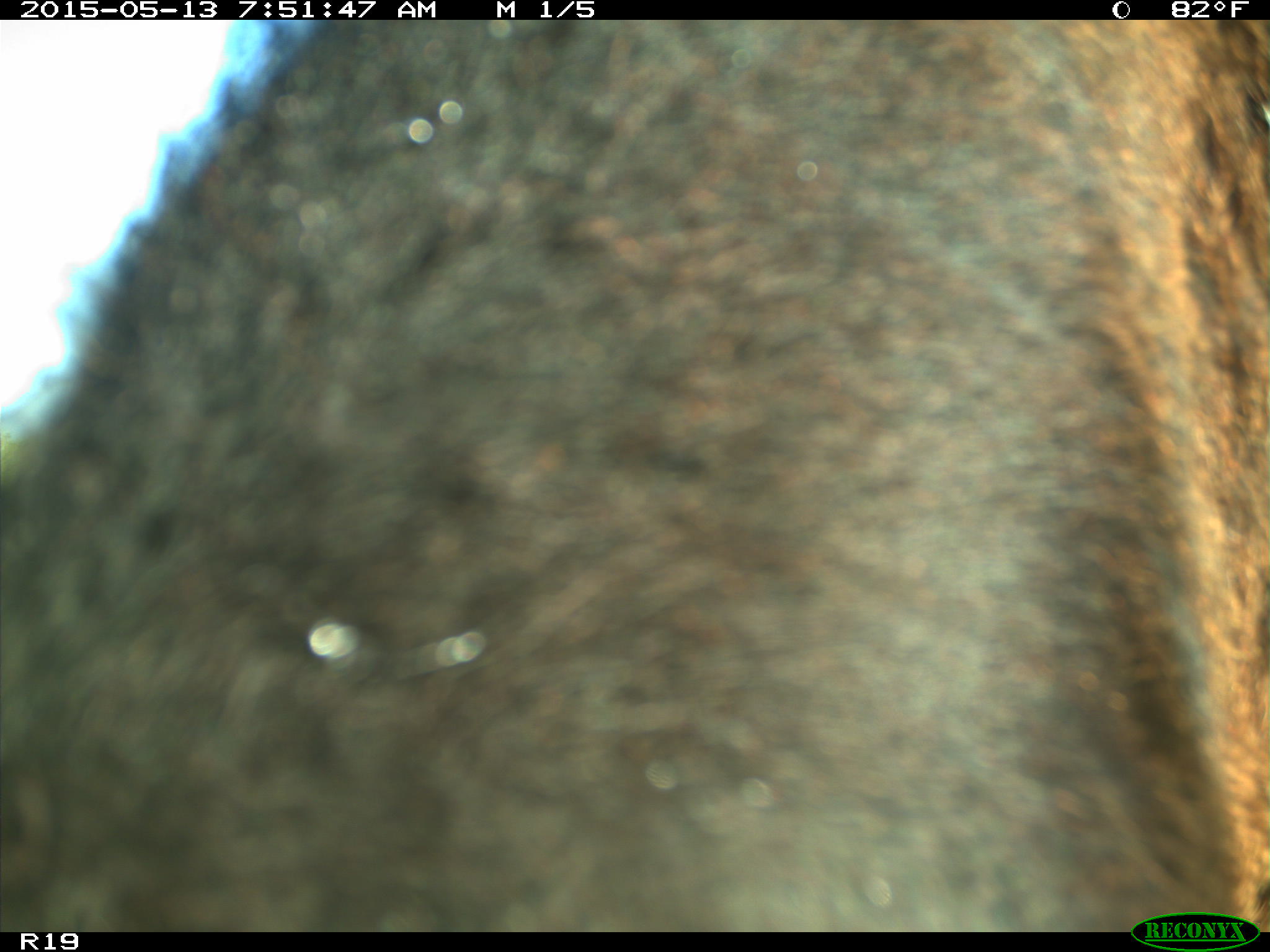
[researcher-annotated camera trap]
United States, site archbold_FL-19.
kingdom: Animalia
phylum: Chordata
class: Mammalia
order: Artiodactyla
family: Bovidae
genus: Bos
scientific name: Bos taurus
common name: domestic cow